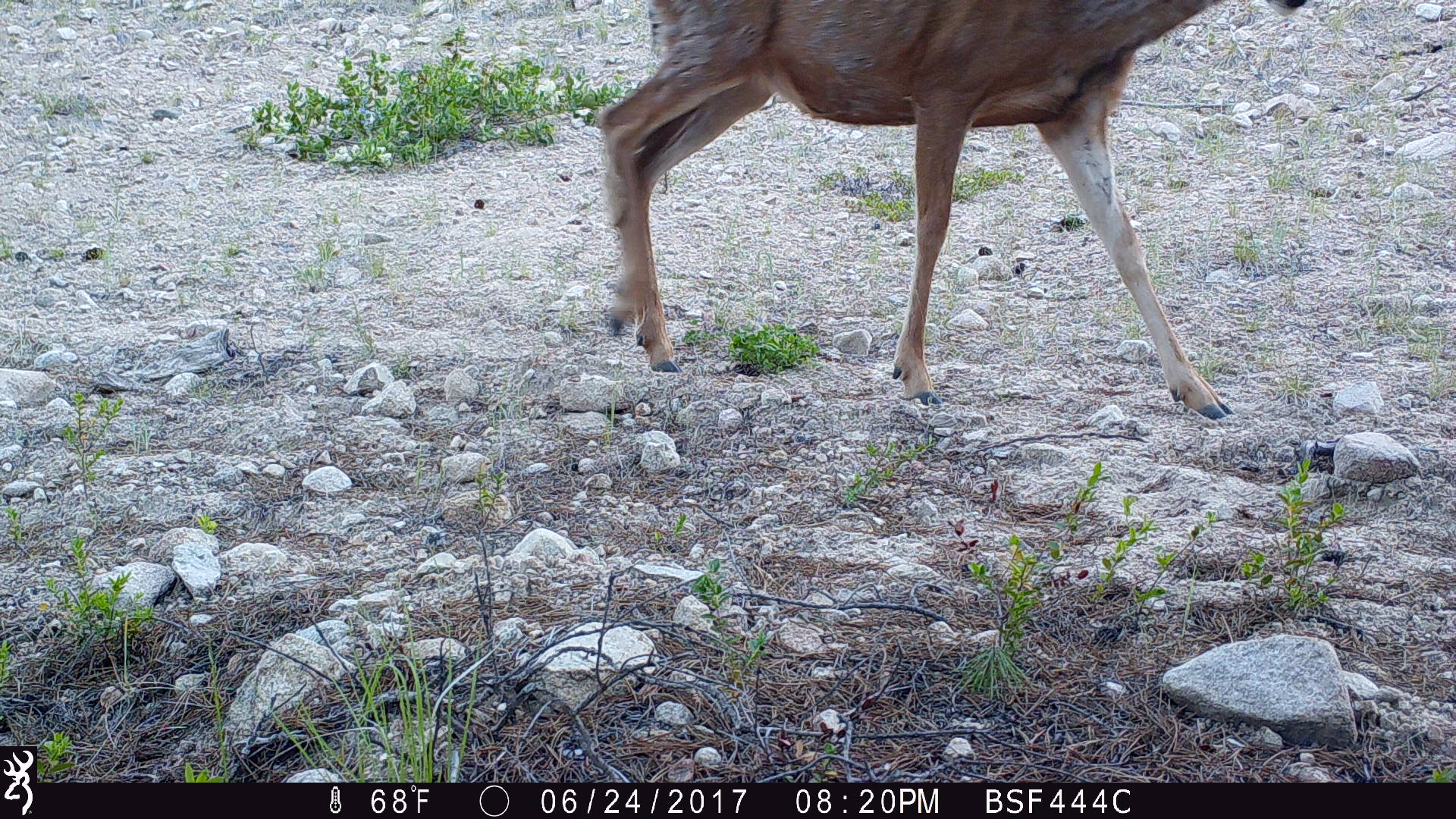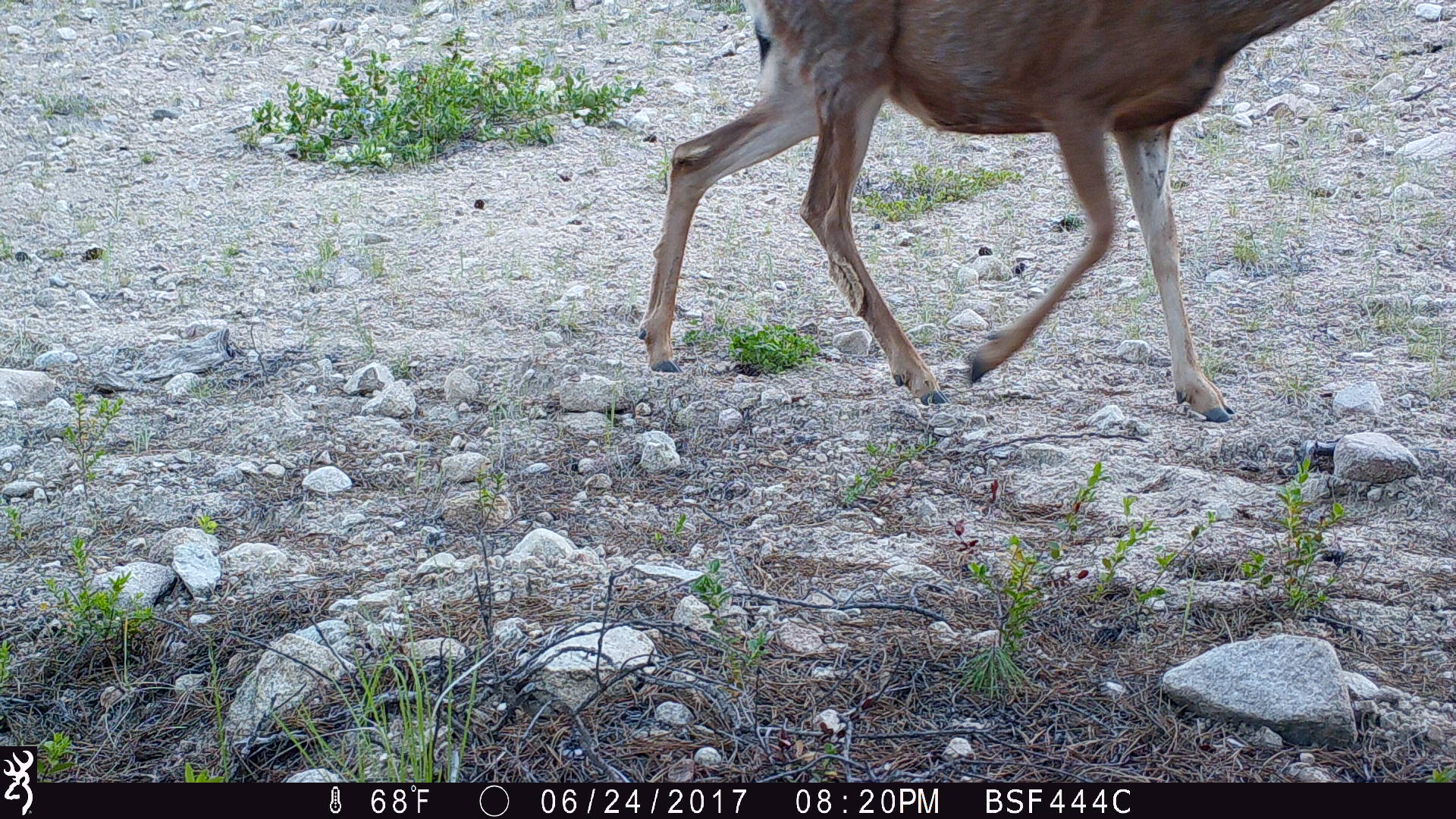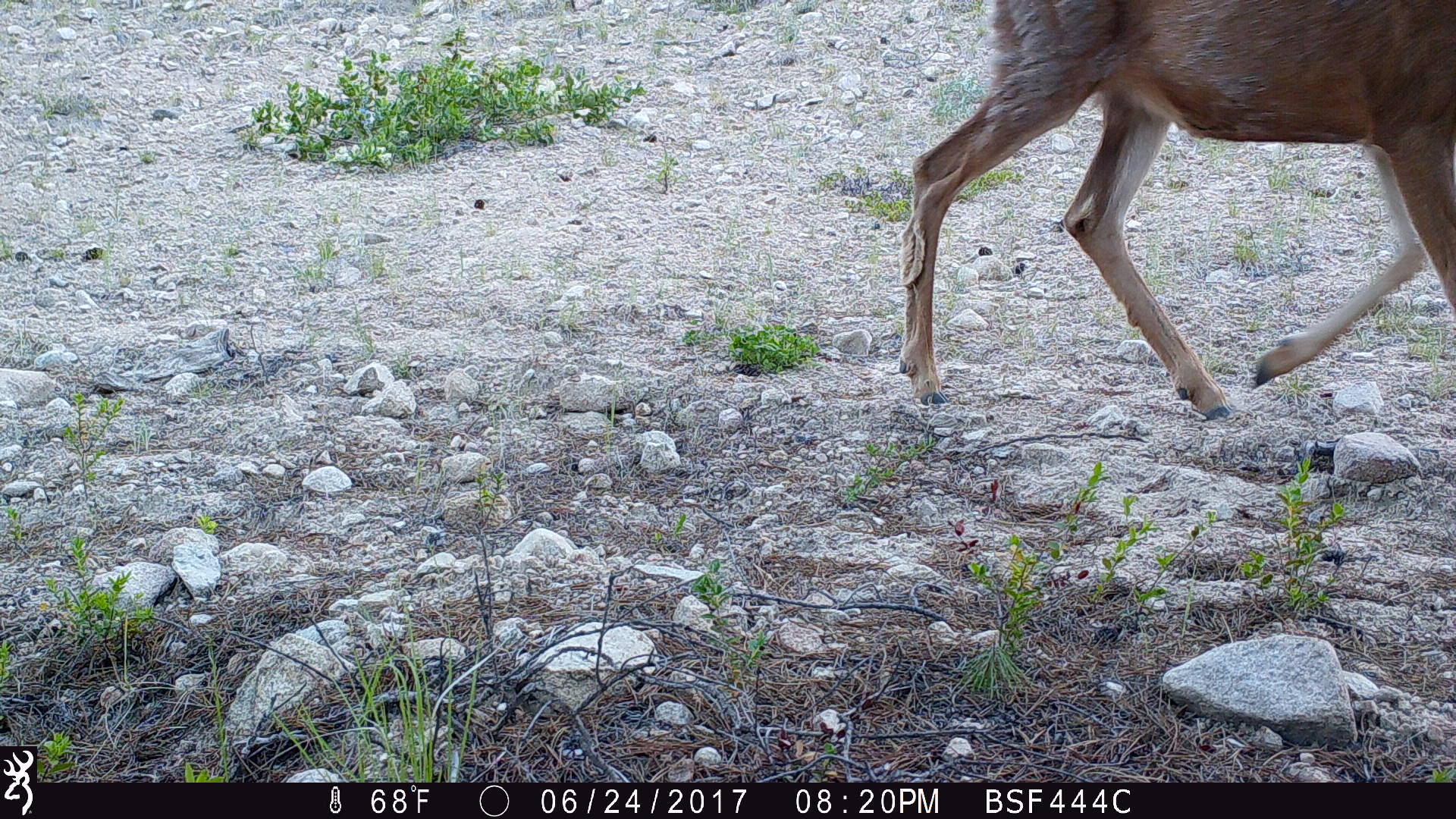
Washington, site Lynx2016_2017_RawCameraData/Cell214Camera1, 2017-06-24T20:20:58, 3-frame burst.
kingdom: Animalia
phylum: Chordata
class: Mammalia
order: Artiodactyla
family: Cervidae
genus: Odocoileus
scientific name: Odocoileus hemionus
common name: mule deer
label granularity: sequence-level